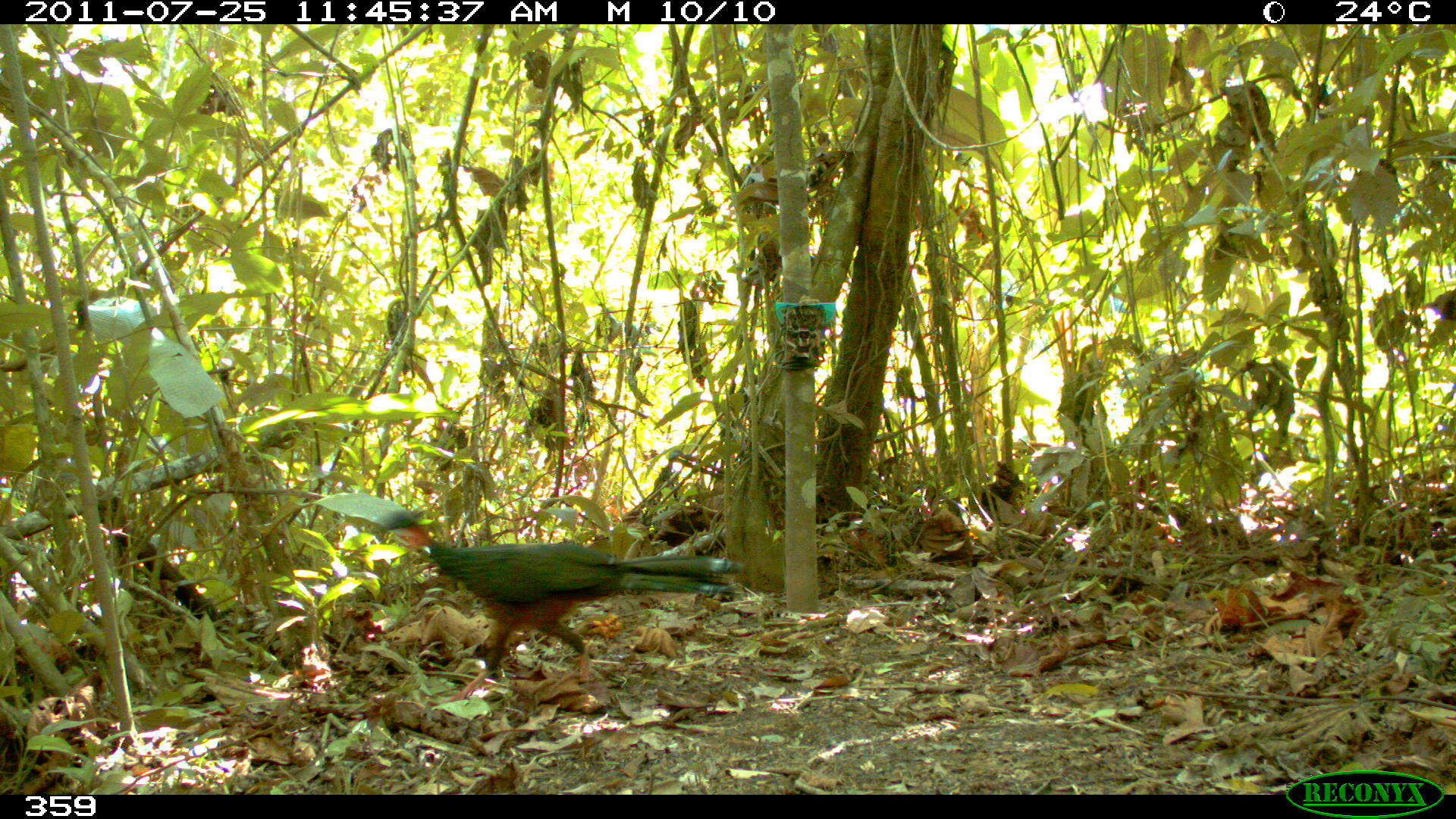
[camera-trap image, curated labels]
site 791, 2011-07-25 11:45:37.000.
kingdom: Animalia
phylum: Chordata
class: Aves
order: Galliformes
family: Cracidae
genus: Penelope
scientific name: Penelope jacquacu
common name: spix's guan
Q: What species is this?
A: Penelope jacquacu (spix's guan).